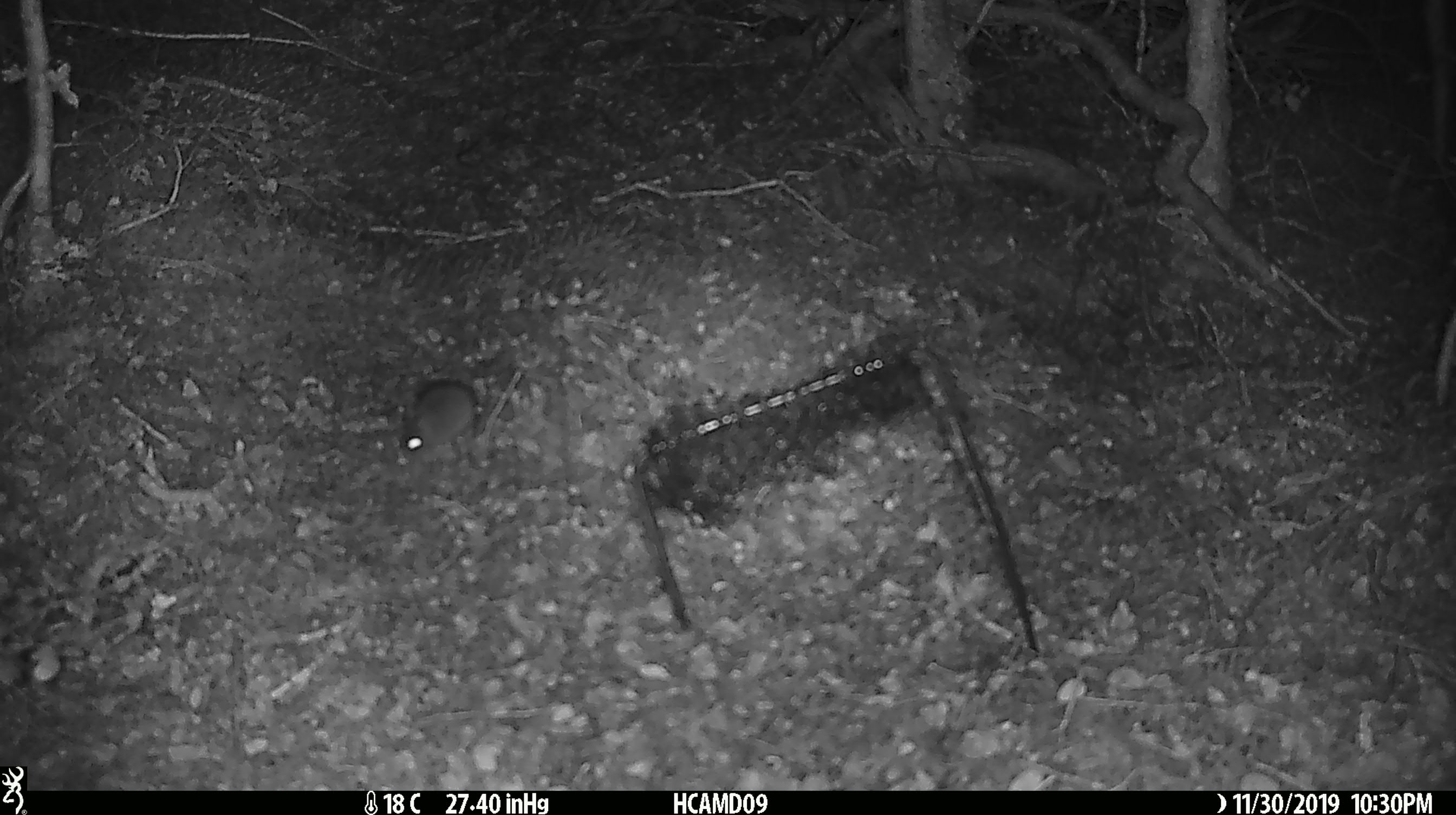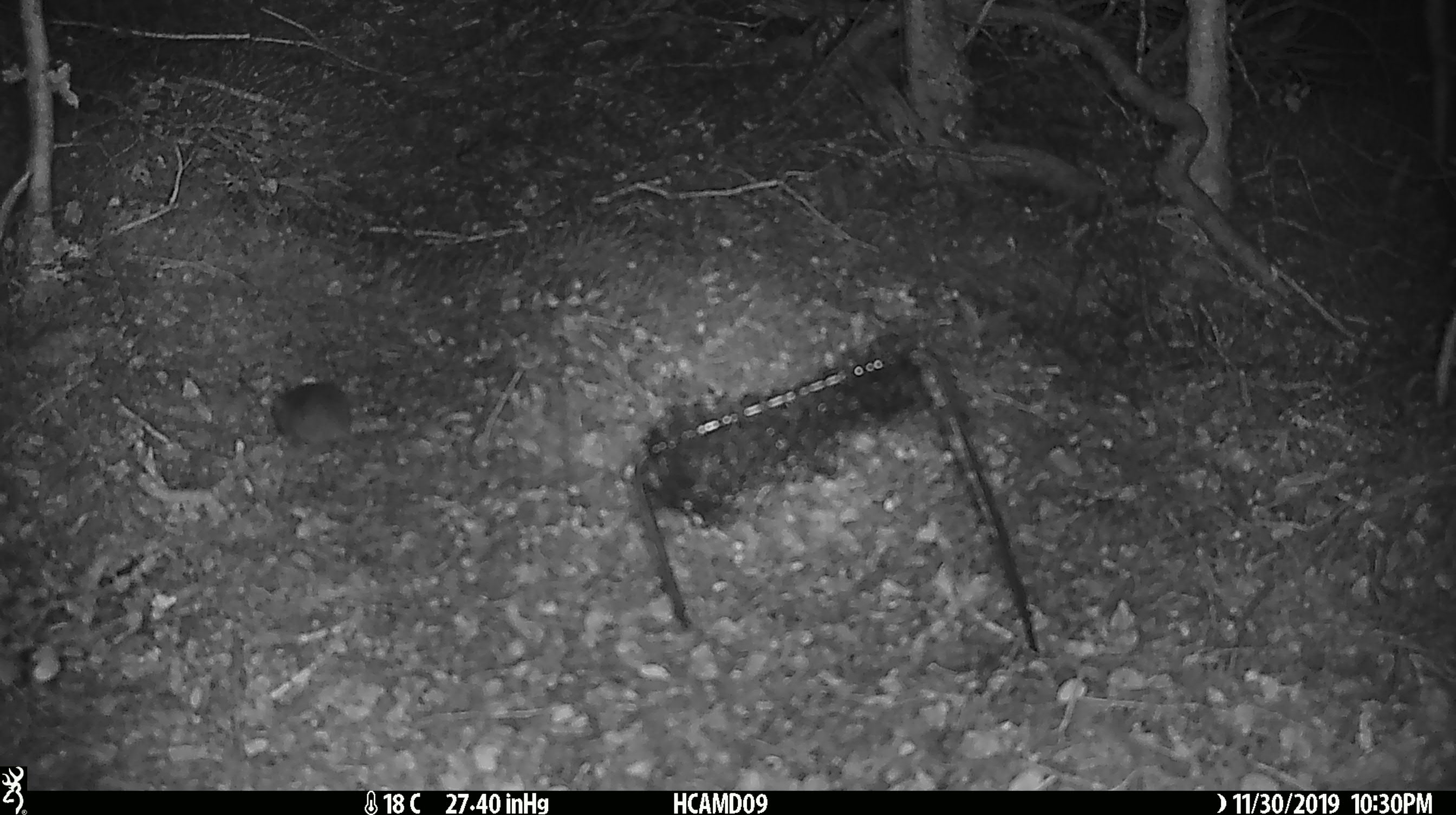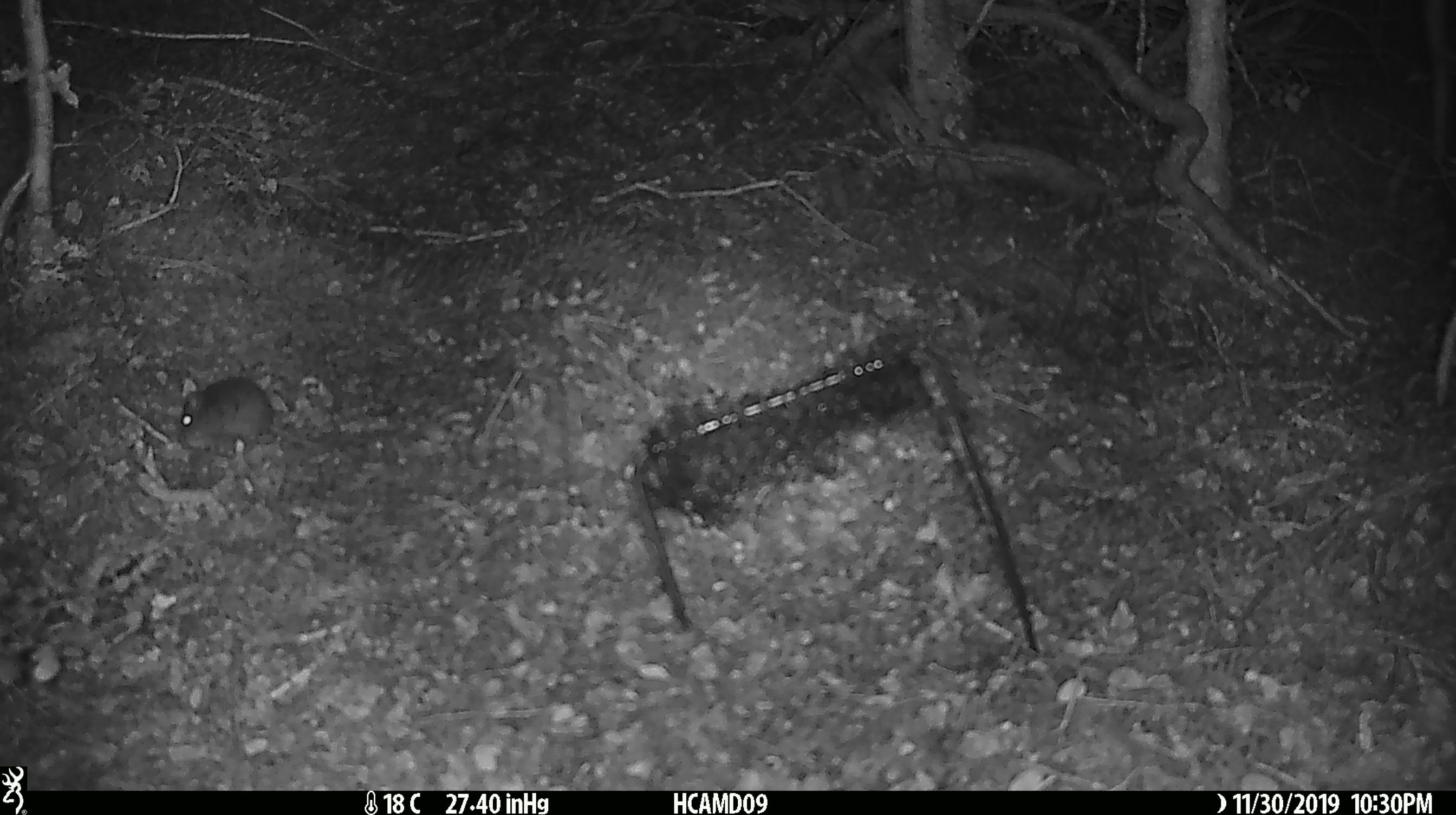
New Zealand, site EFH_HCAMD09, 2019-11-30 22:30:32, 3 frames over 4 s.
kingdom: Animalia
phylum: Chordata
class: Mammalia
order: Rodentia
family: Muridae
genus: Mus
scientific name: Mus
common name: mouse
Mouse (Mus).